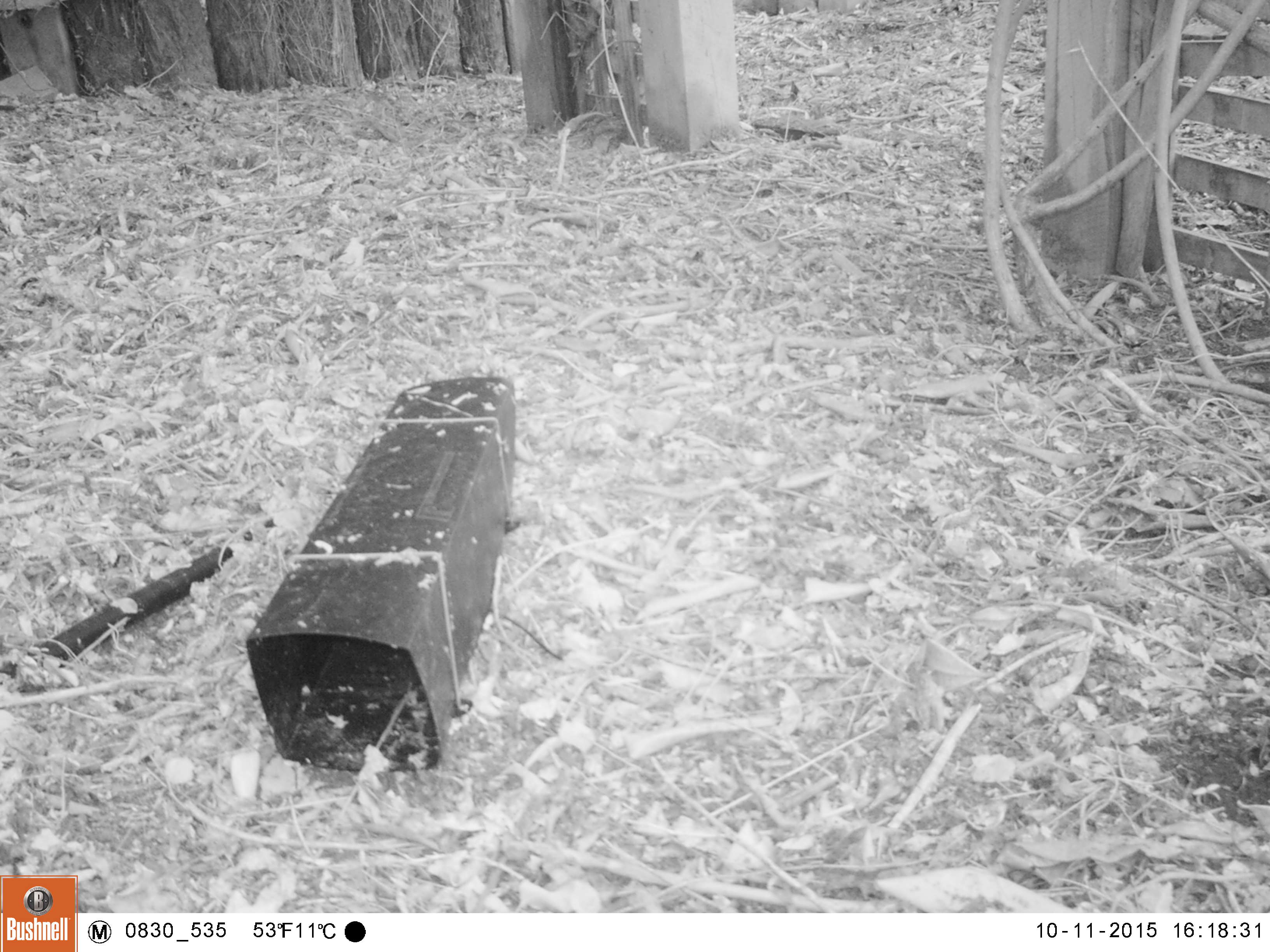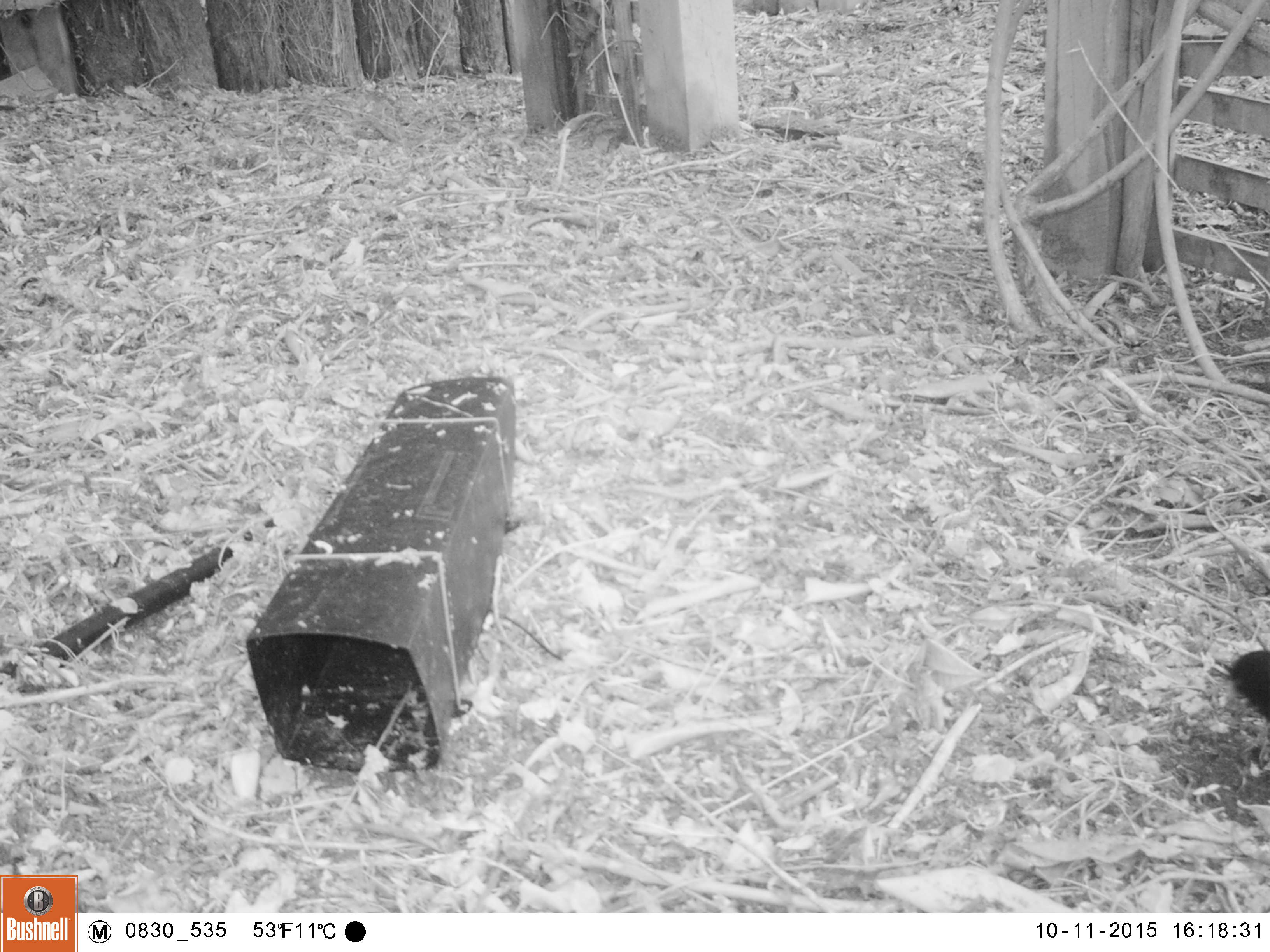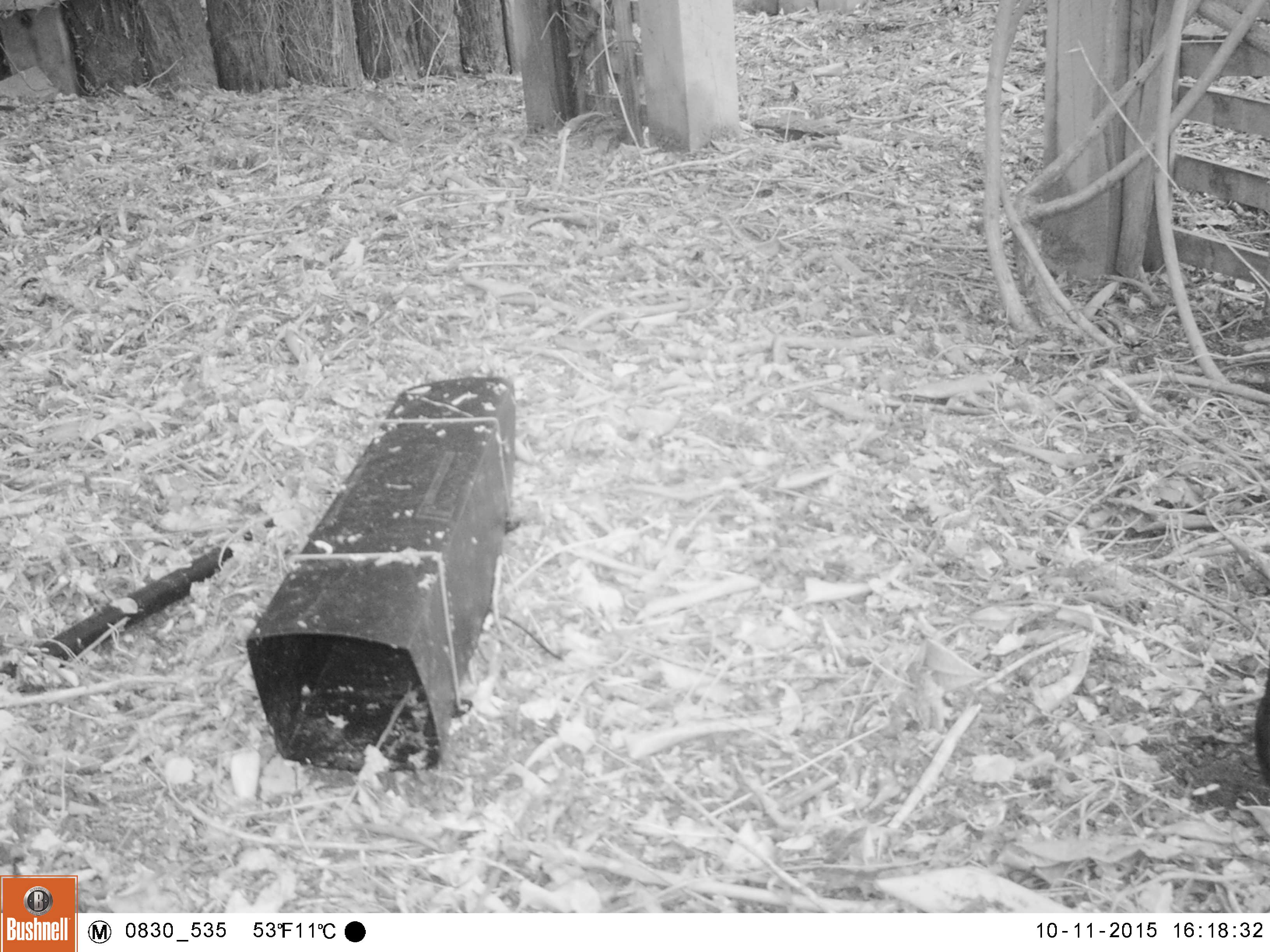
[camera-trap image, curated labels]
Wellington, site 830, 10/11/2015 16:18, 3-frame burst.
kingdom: Animalia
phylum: Chordata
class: Aves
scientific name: Aves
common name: bird